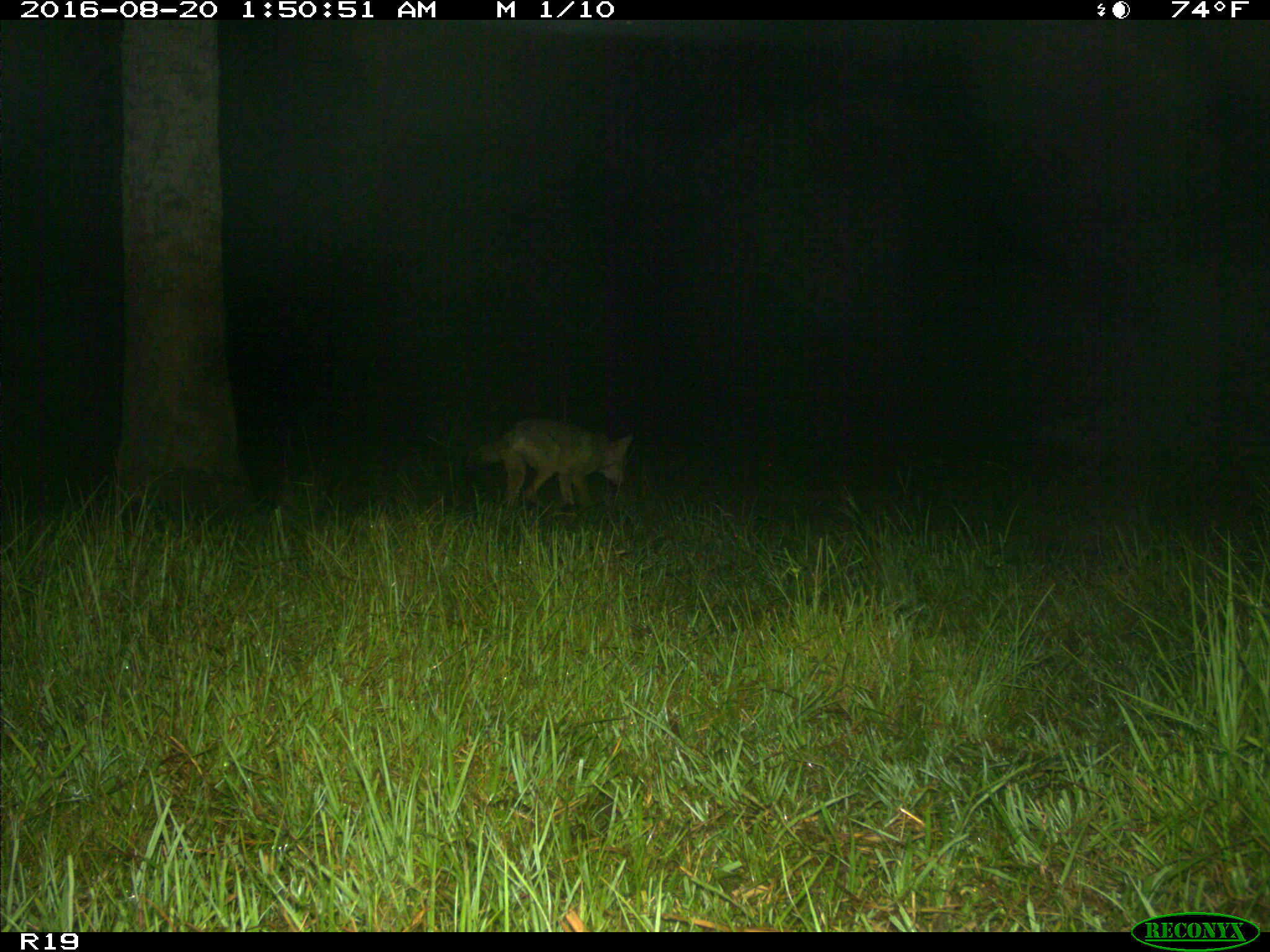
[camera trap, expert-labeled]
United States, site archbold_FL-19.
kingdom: Animalia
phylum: Chordata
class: Mammalia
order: Carnivora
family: Canidae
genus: Canis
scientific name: Canis latrans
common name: coyote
Canis latrans (coyote).